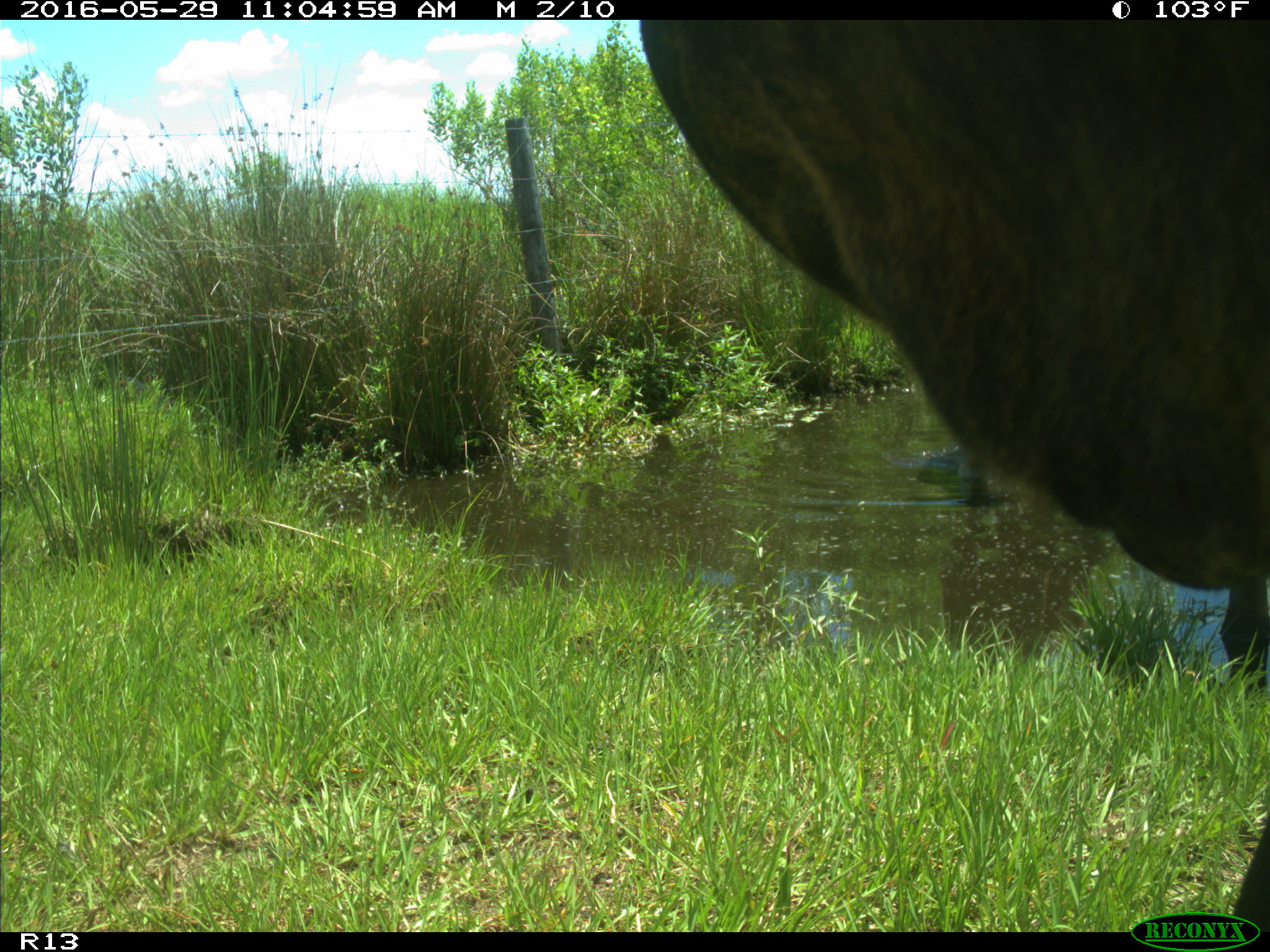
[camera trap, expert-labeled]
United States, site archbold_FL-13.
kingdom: Animalia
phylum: Chordata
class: Mammalia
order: Artiodactyla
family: Bovidae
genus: Bos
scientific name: Bos taurus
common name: domestic cow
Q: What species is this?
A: Bos taurus (domestic cow).